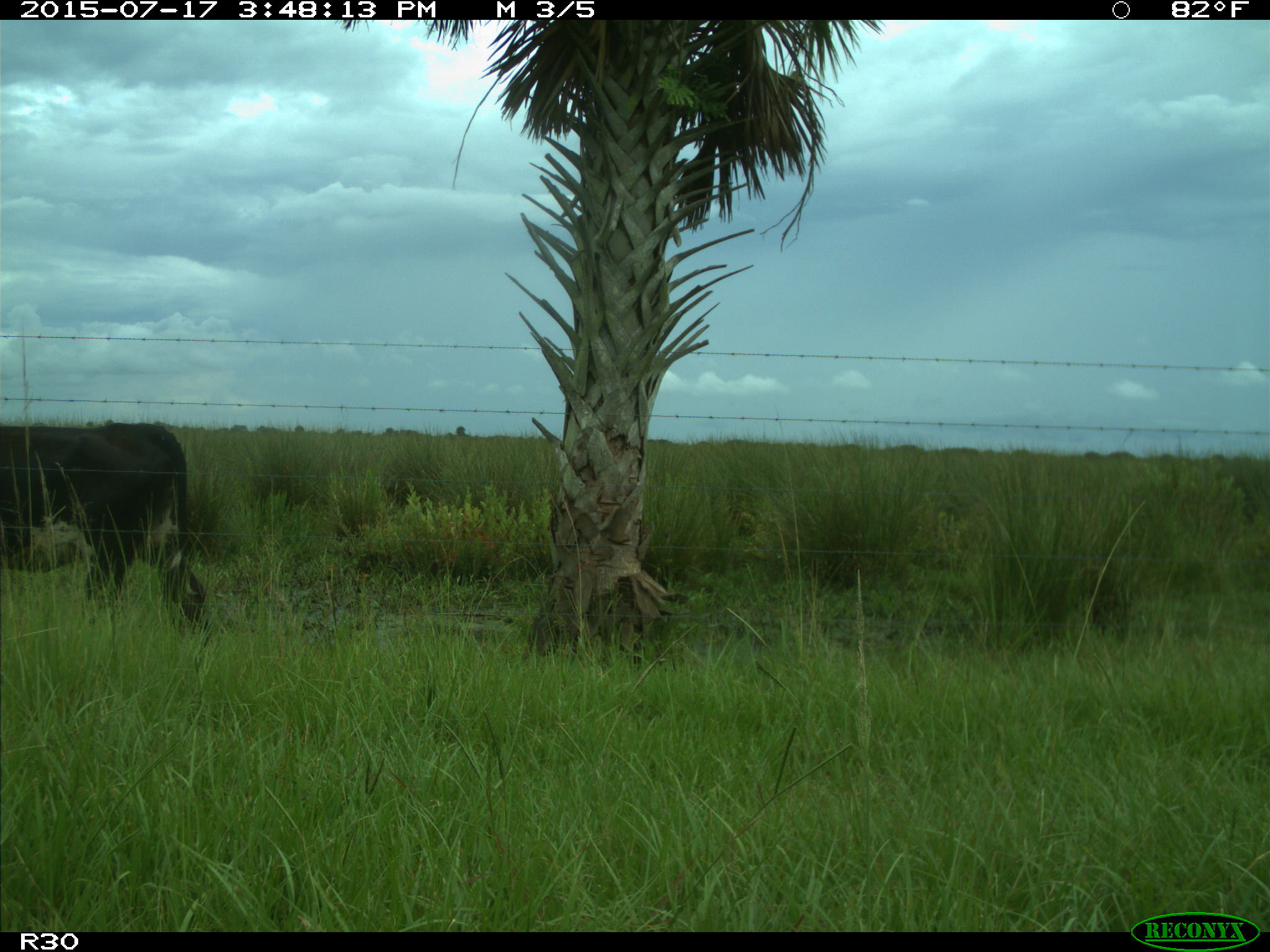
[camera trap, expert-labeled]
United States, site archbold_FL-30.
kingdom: Animalia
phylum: Chordata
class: Mammalia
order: Artiodactyla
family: Bovidae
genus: Bos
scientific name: Bos taurus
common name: domestic cow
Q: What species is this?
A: Bos taurus (domestic cow).